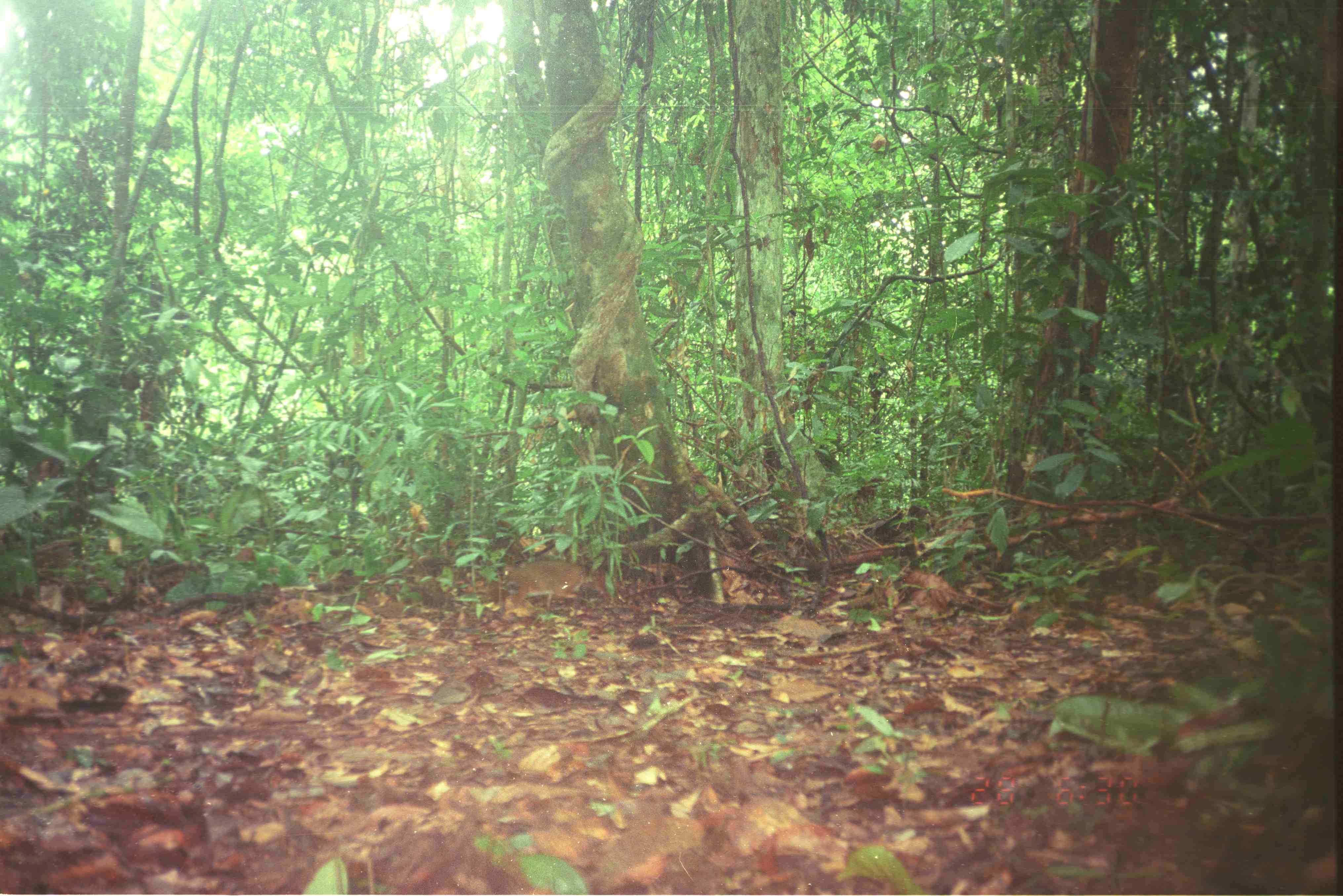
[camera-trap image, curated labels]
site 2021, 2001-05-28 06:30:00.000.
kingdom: Animalia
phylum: Chordata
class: Mammalia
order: Artiodactyla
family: Tragulidae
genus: Tragulus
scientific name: Tragulus napu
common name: greater oriental chevrotain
Tragulus napu (greater oriental chevrotain), count 1.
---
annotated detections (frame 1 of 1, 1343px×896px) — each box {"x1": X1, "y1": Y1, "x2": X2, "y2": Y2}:
tragulus napu: {"x1": 501, "y1": 559, "x2": 609, "y2": 614}